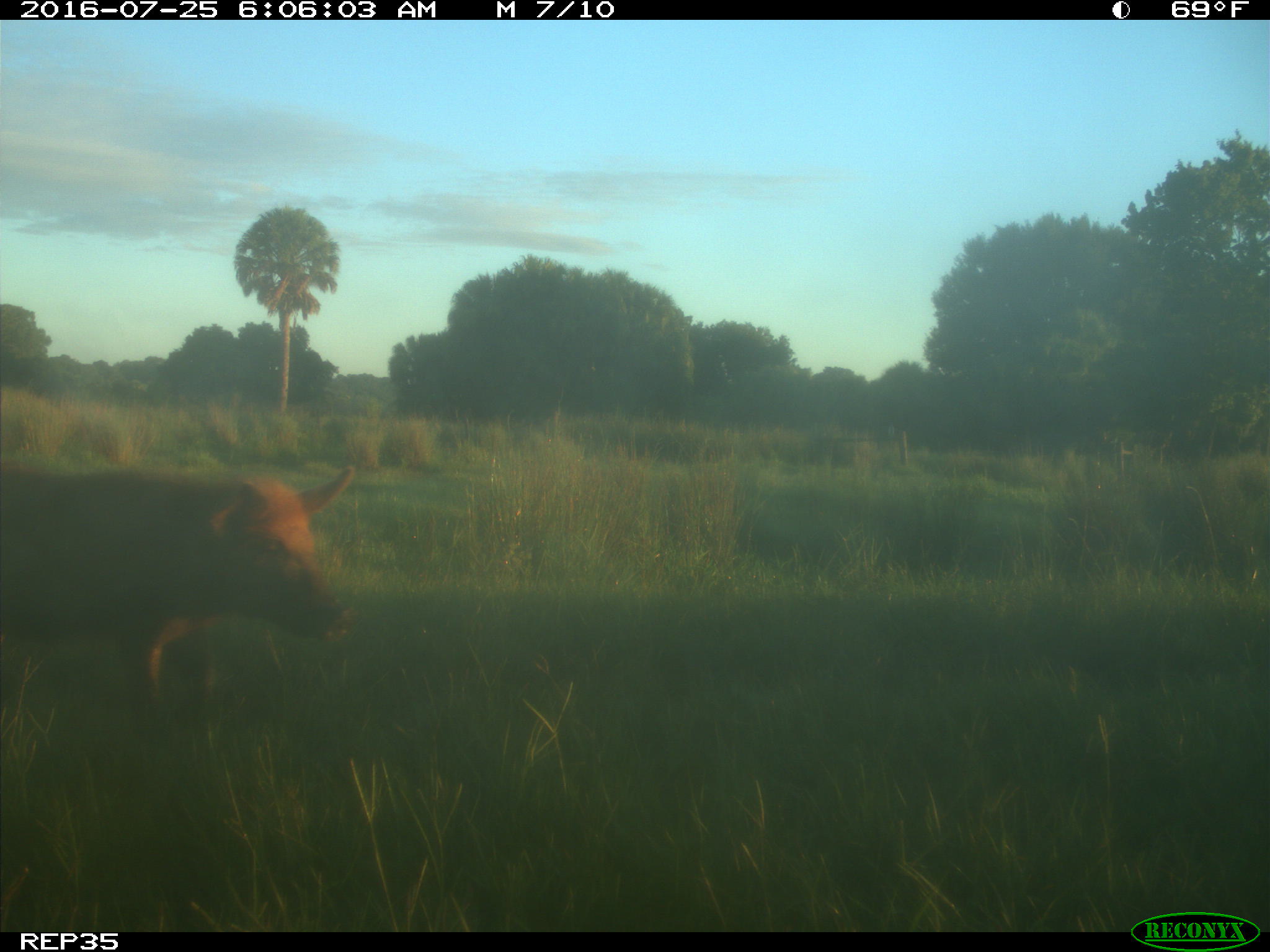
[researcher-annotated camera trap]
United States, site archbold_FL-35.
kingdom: Animalia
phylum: Chordata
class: Mammalia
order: Artiodactyla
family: Bovidae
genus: Bos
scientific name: Bos taurus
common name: domestic cow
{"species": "Bos taurus (domestic cow)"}